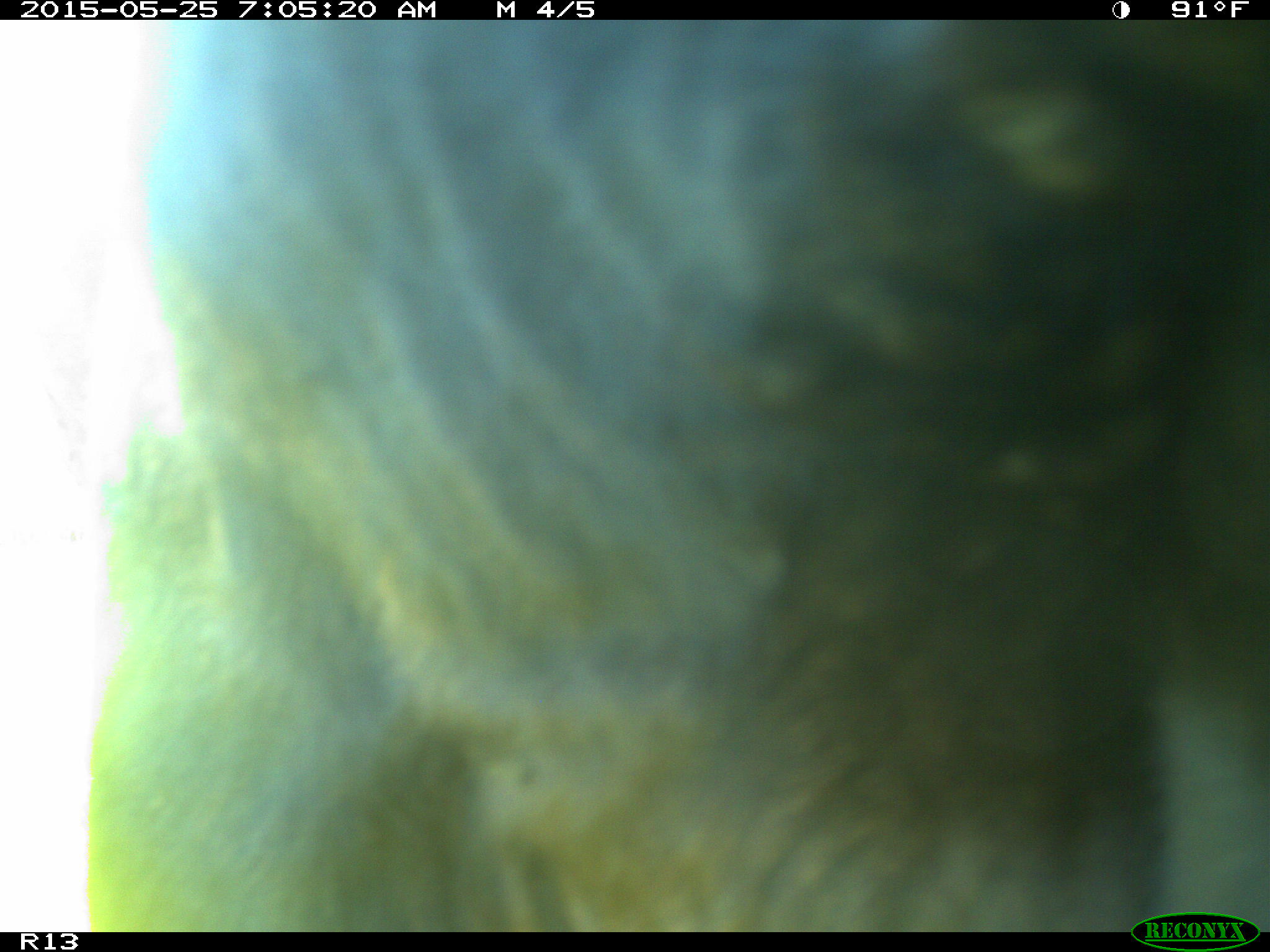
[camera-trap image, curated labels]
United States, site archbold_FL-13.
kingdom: Animalia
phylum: Chordata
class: Mammalia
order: Artiodactyla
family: Bovidae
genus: Bos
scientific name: Bos taurus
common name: domestic cow